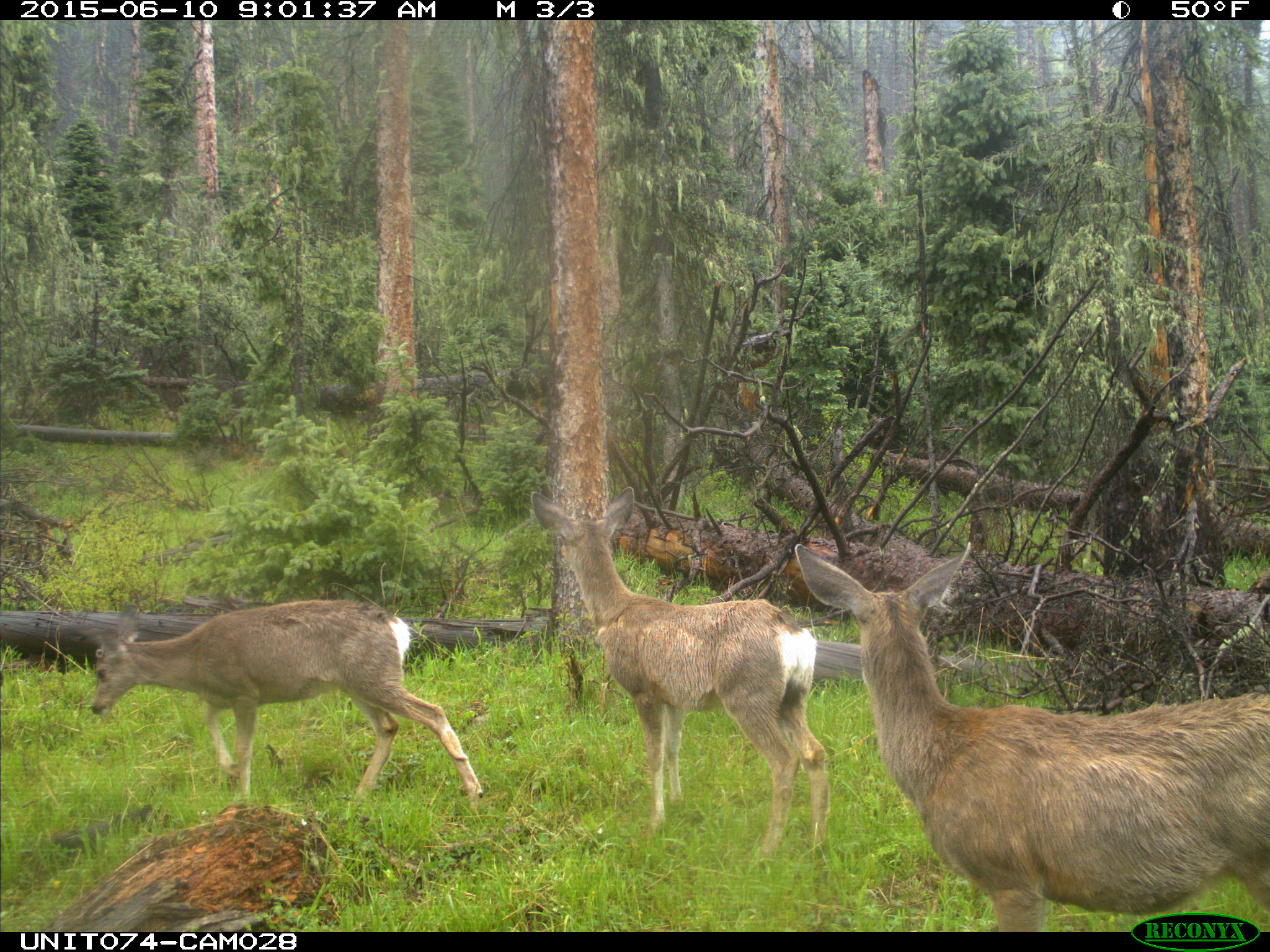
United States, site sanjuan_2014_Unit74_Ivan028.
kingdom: Animalia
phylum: Chordata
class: Mammalia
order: Artiodactyla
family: Cervidae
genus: Odocoileus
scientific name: Odocoileus hemionus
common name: mule deer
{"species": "Odocoileus hemionus (mule deer)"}